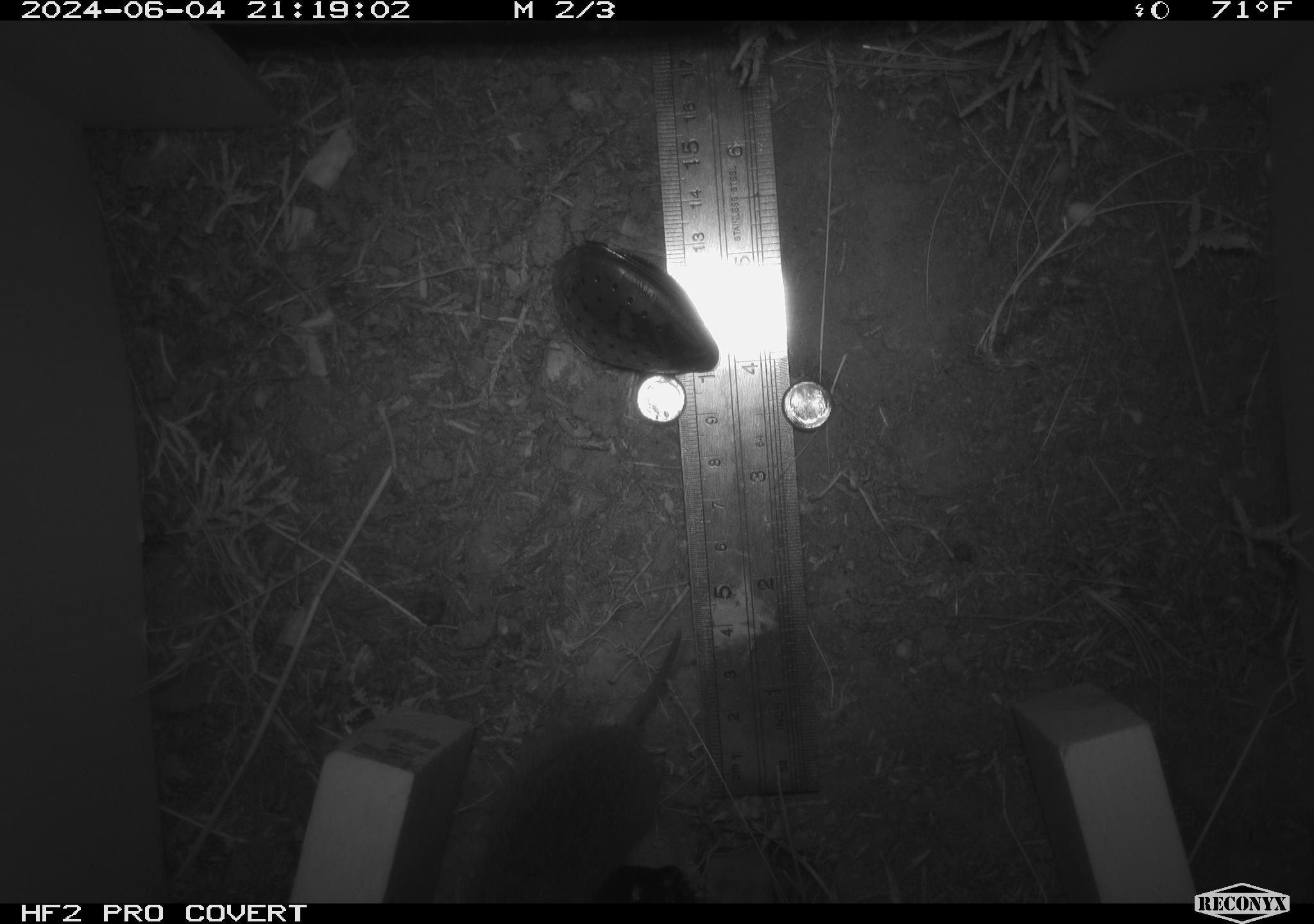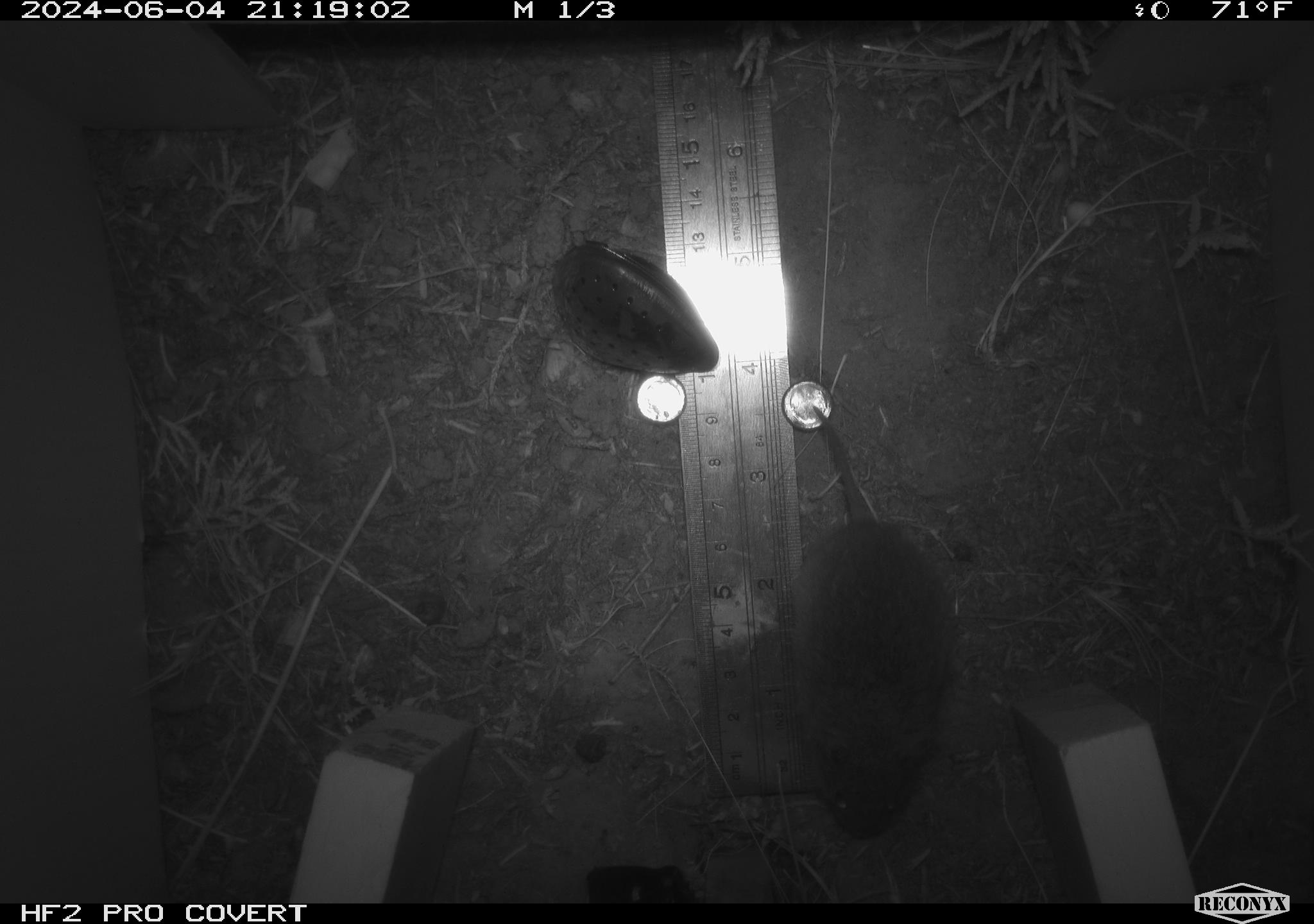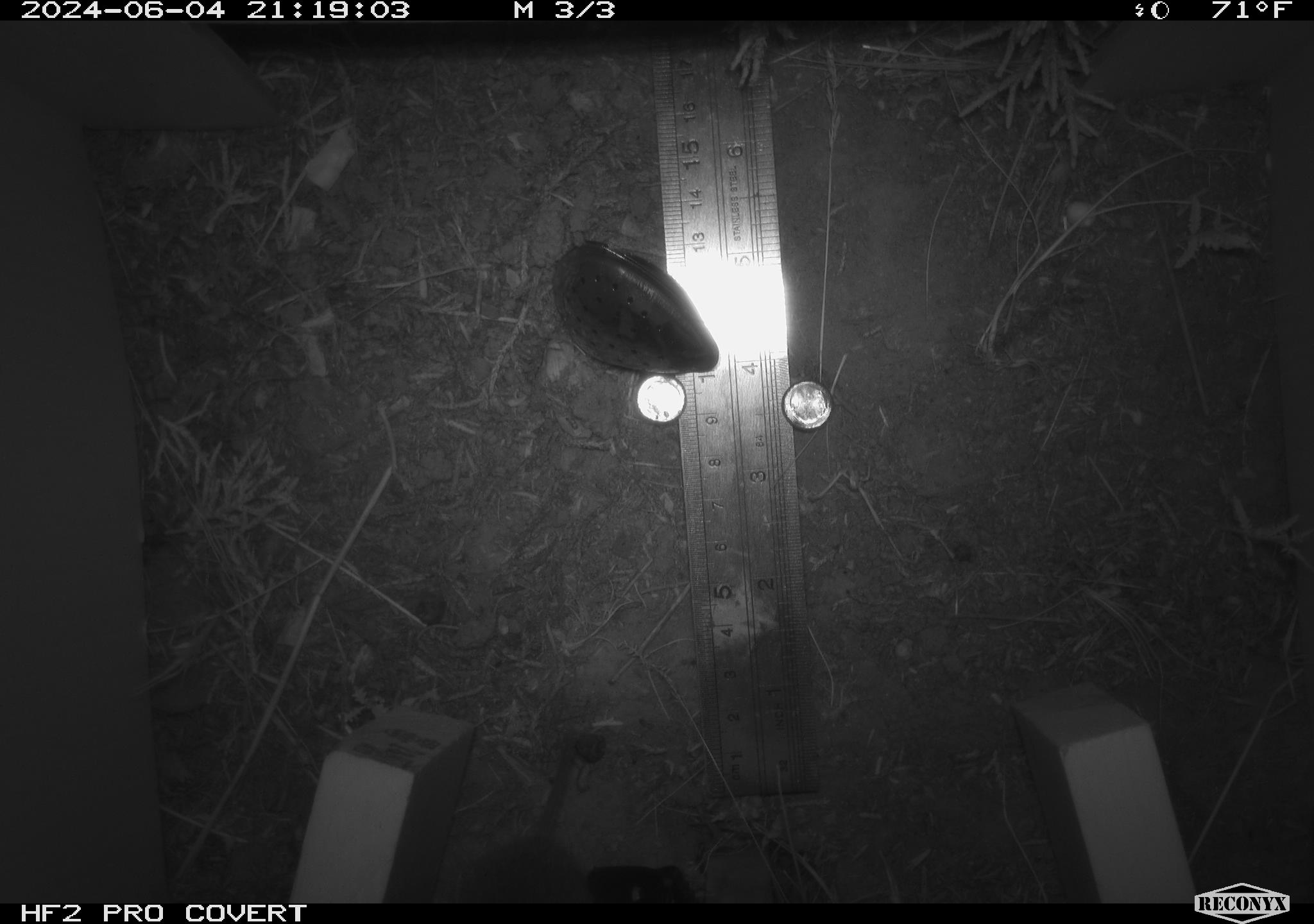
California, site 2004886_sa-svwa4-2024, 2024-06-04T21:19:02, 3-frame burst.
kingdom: Animalia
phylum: Chordata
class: Mammalia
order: Rodentia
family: Cricetidae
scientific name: Arvicolinae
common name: voles, lemmings, and muskrats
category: arvicolinae subfamily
Arvicolinae subfamily (voles, lemmings, and muskrats) (Arvicolinae).